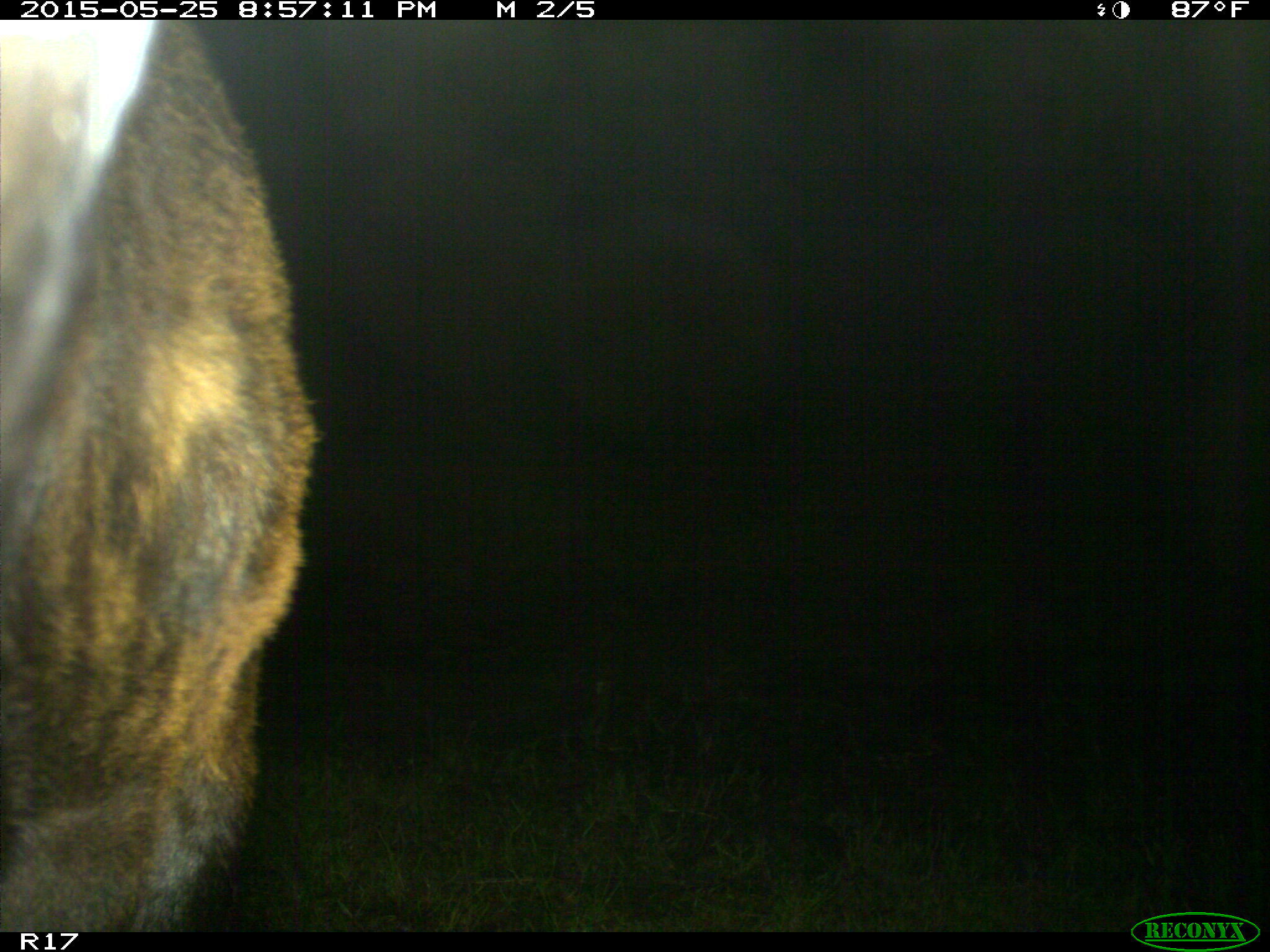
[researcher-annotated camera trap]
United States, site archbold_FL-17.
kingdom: Animalia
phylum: Chordata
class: Mammalia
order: Artiodactyla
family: Bovidae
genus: Bos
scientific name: Bos taurus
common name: domestic cow